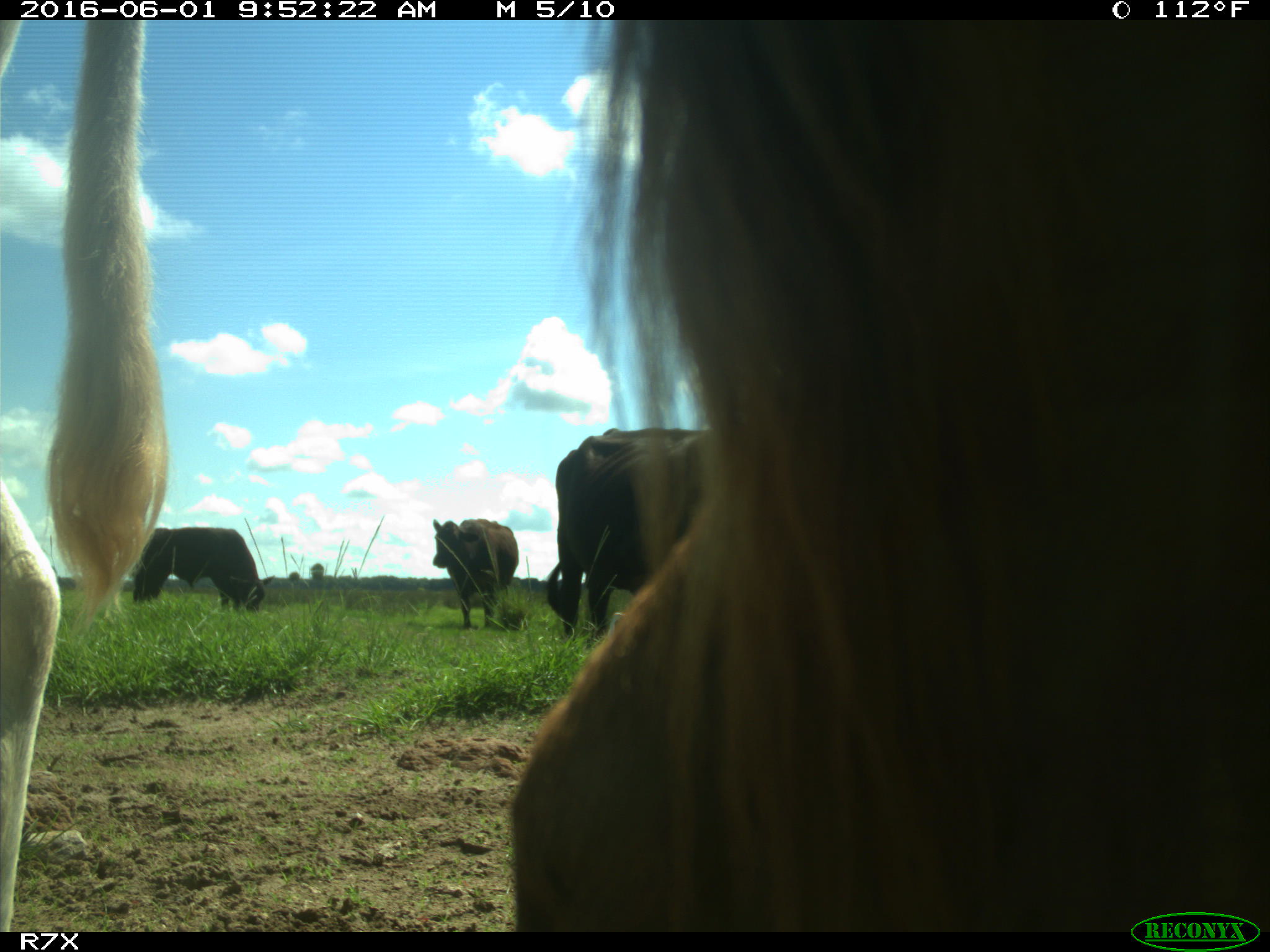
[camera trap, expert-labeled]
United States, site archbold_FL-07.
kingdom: Animalia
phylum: Chordata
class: Mammalia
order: Artiodactyla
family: Bovidae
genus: Bos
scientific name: Bos taurus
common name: domestic cow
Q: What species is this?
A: Bos taurus (domestic cow).